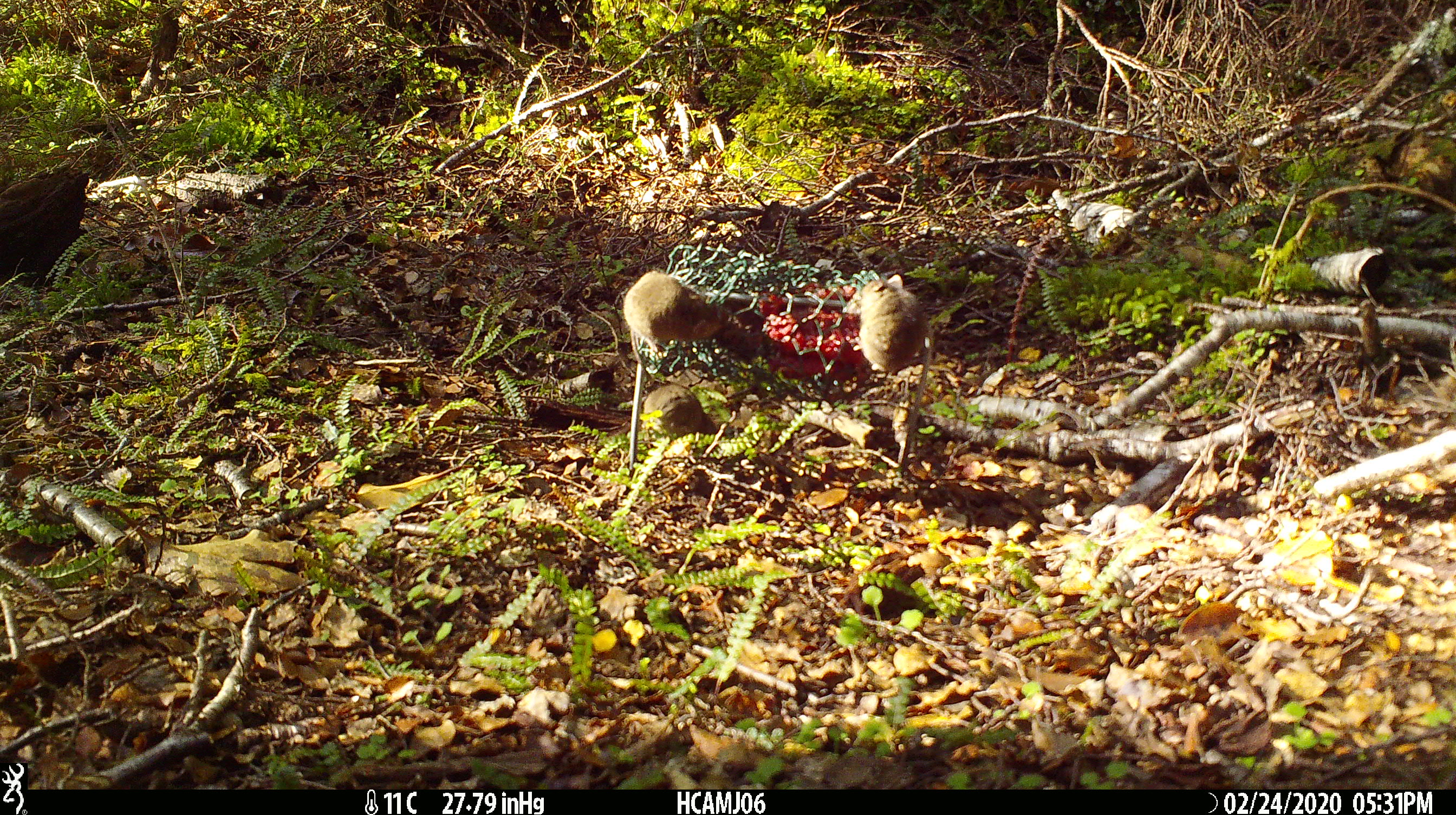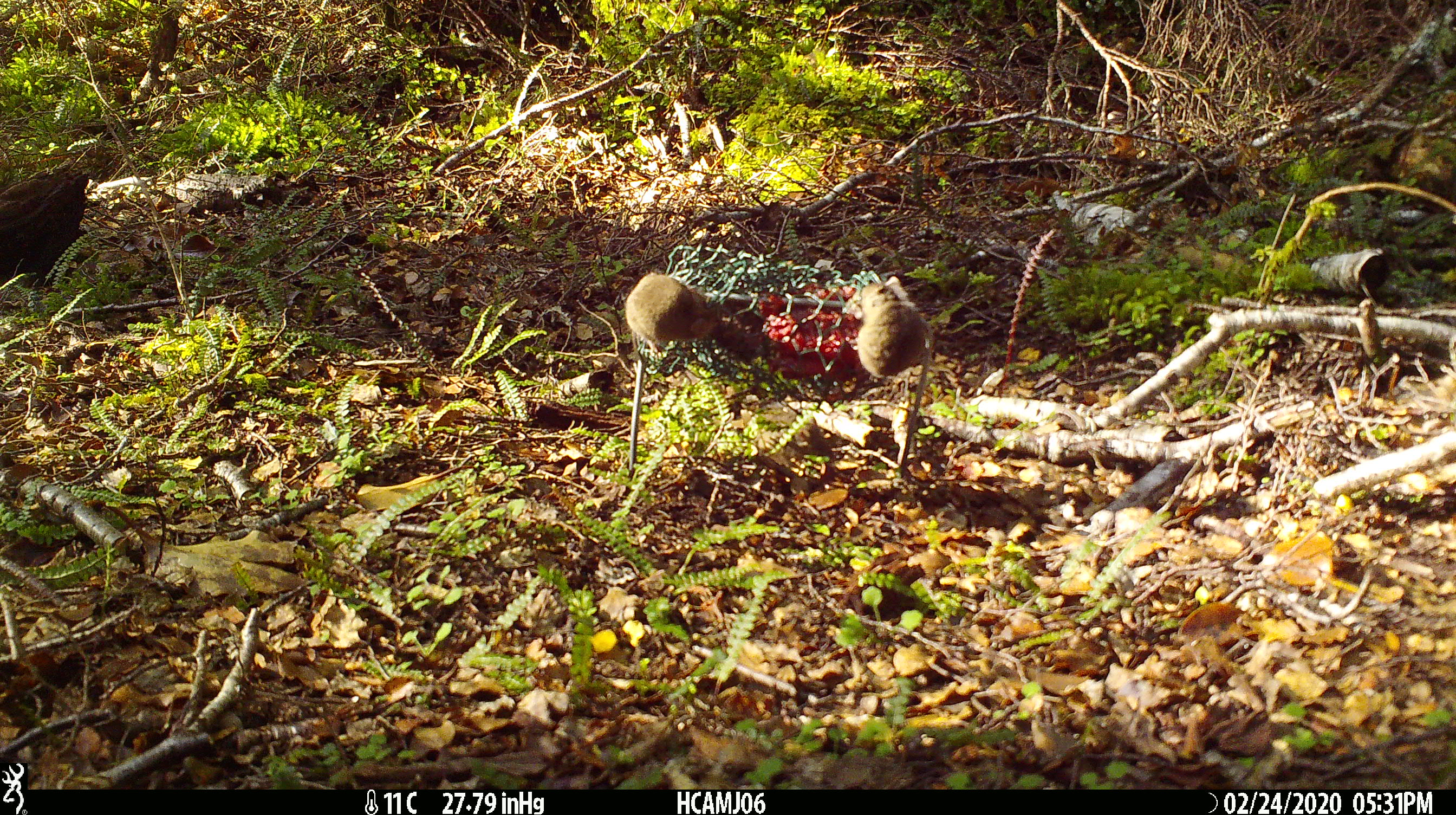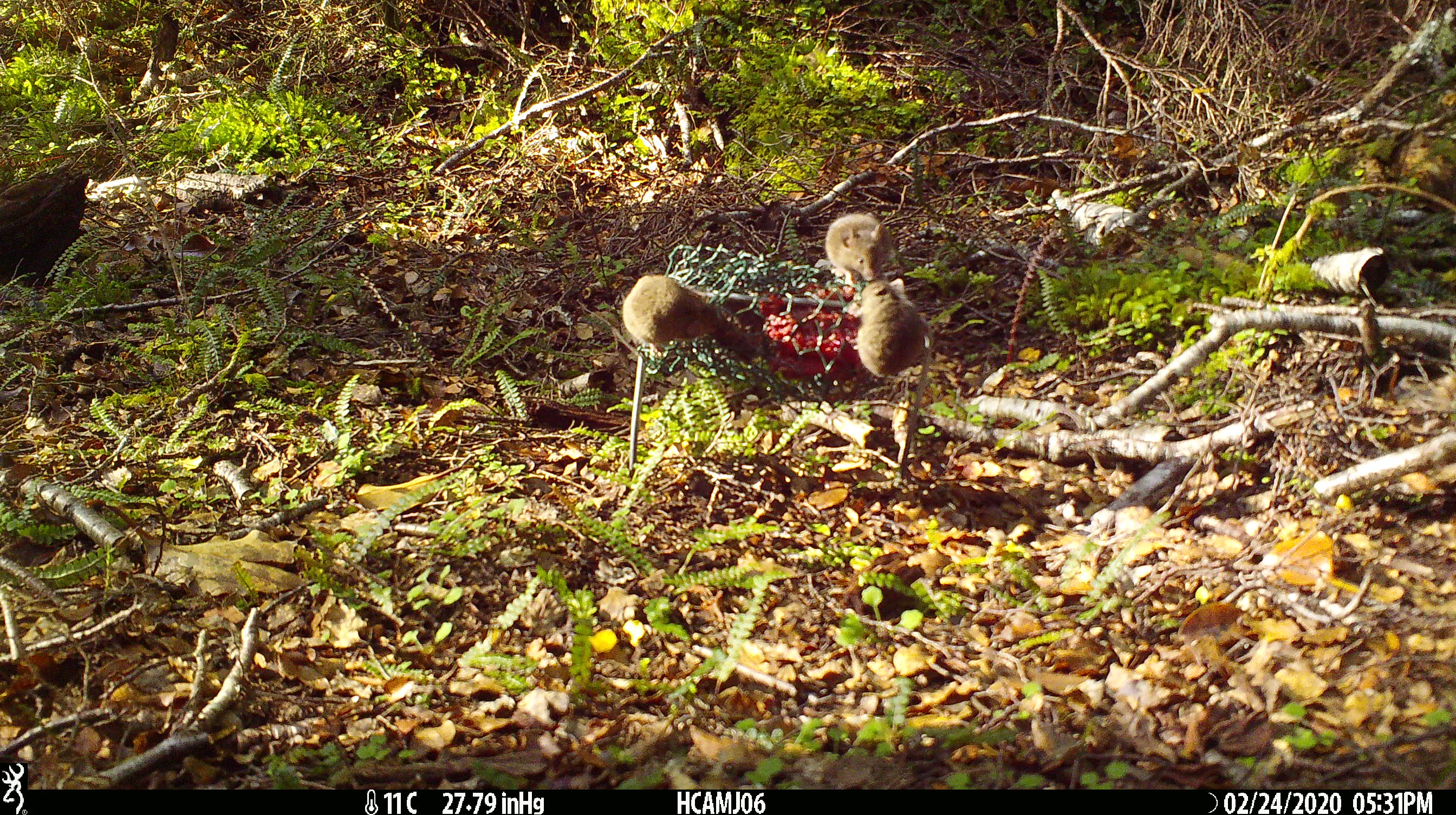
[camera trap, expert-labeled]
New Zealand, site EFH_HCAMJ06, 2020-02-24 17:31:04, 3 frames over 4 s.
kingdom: Animalia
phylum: Chordata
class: Mammalia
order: Rodentia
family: Muridae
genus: Mus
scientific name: Mus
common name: mouse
Mouse (Mus).